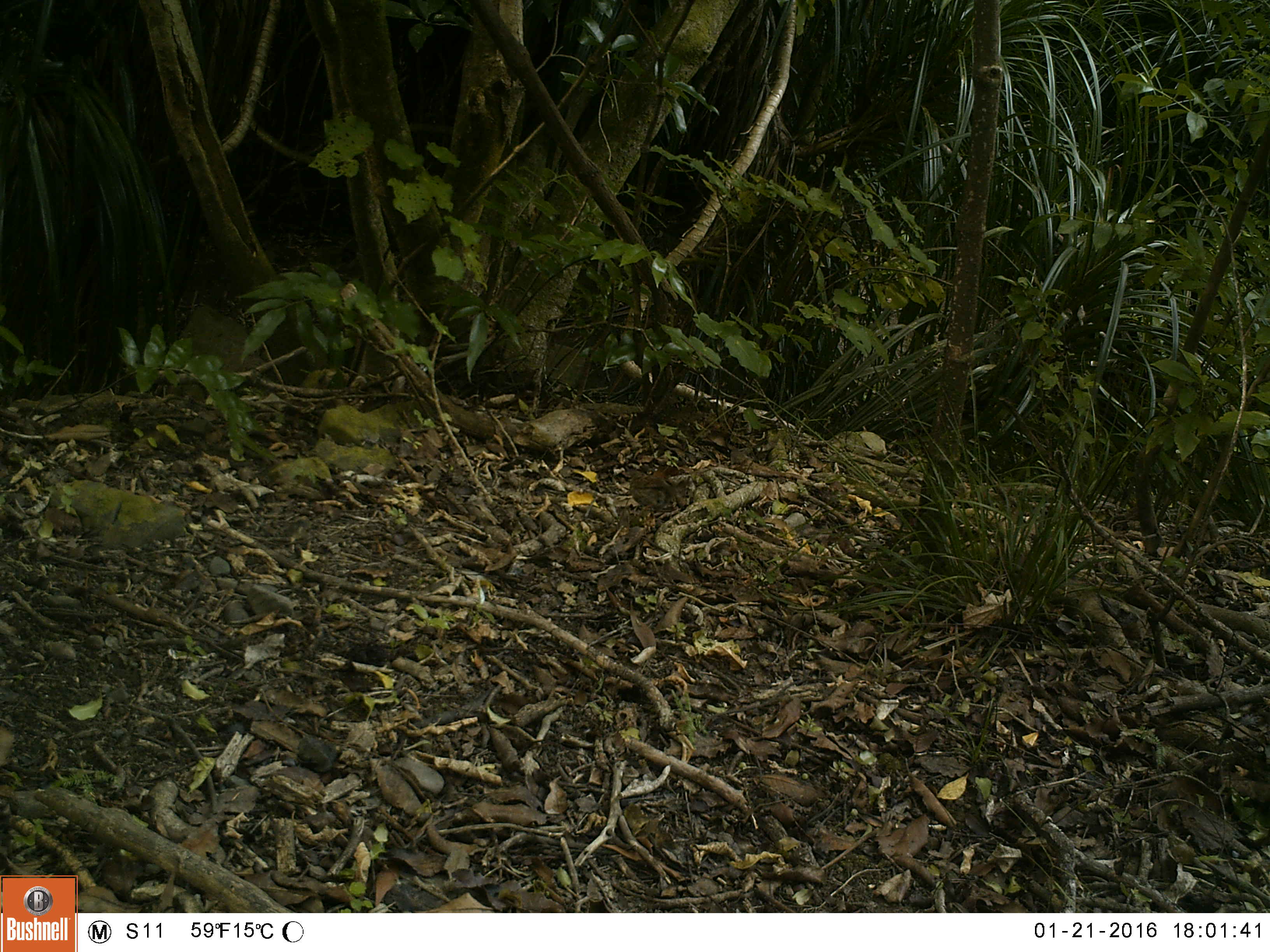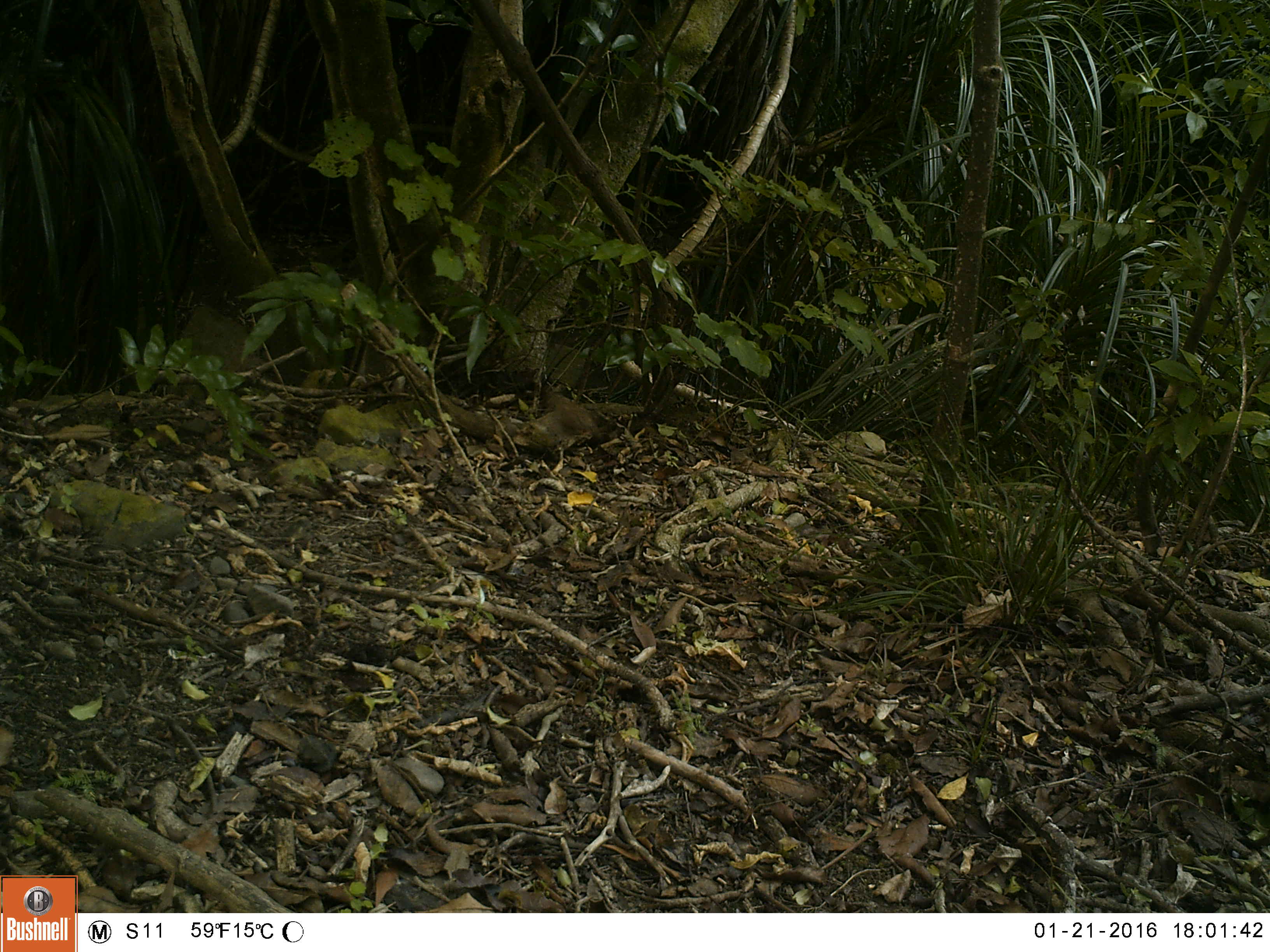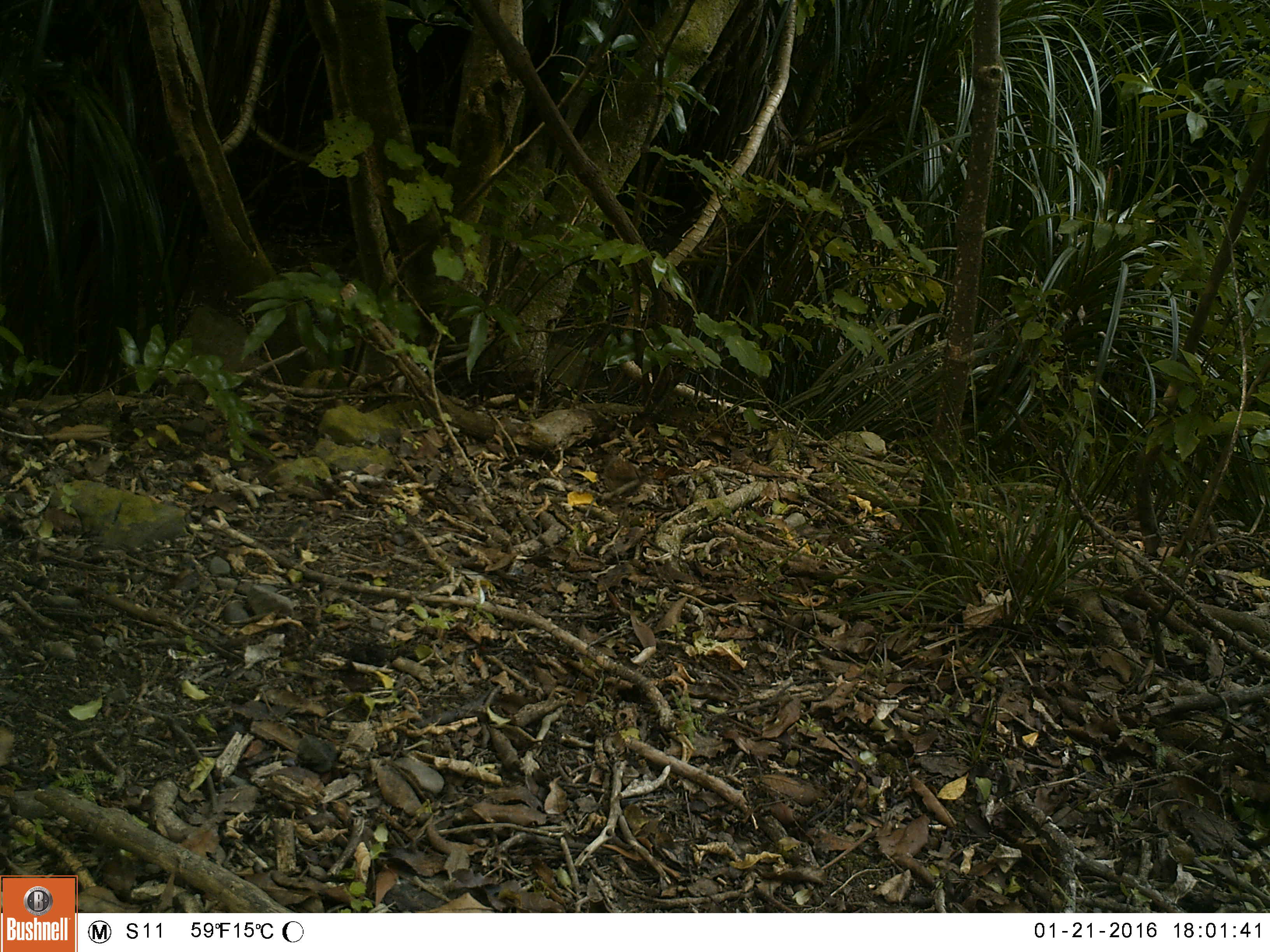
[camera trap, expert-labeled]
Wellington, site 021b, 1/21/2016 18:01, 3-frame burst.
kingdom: Animalia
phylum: Chordata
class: Aves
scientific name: Aves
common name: bird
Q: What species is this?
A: Bird (Aves).